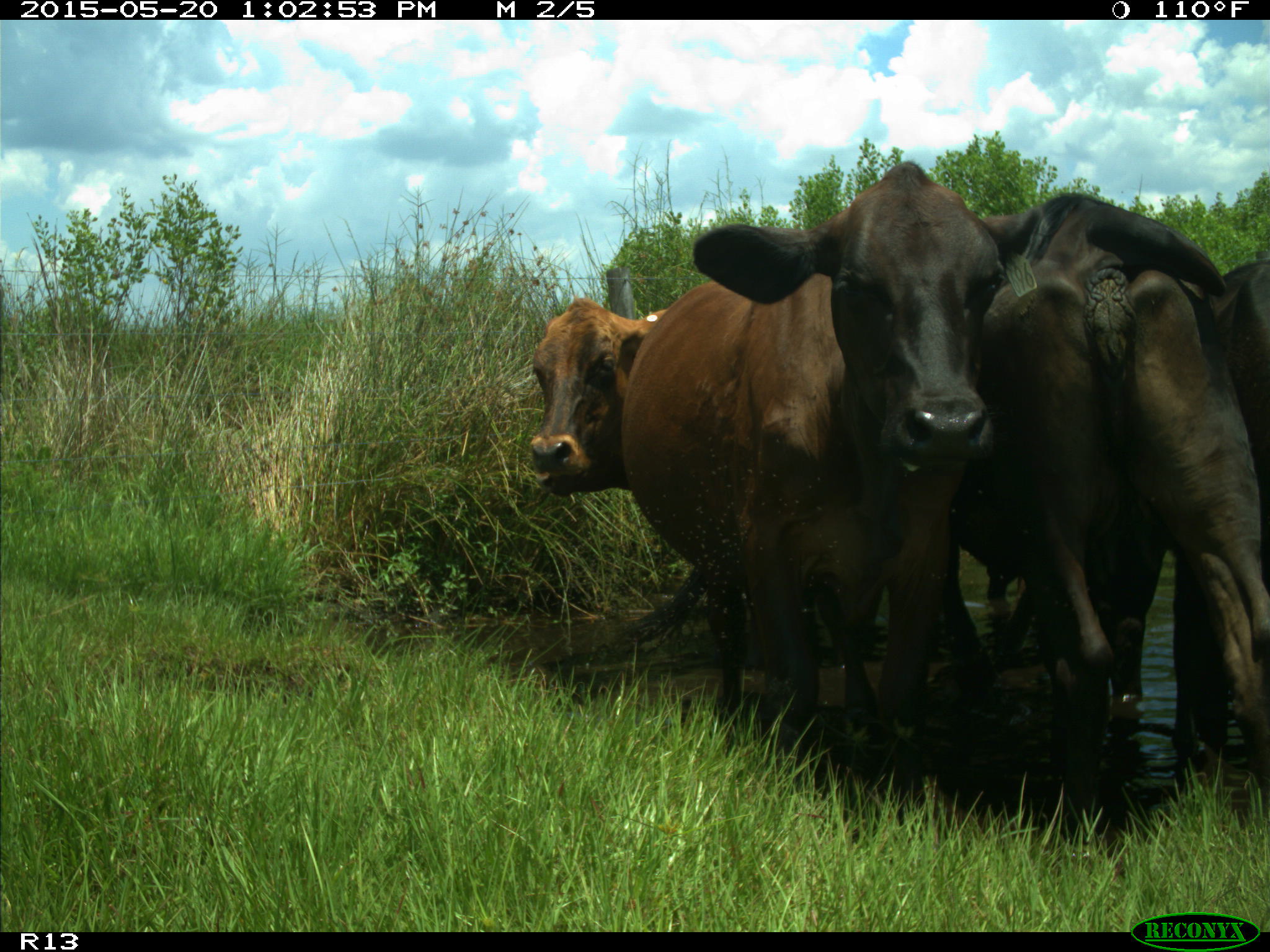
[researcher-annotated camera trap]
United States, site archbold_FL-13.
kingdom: Animalia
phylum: Chordata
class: Mammalia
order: Artiodactyla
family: Bovidae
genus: Bos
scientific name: Bos taurus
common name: domestic cow